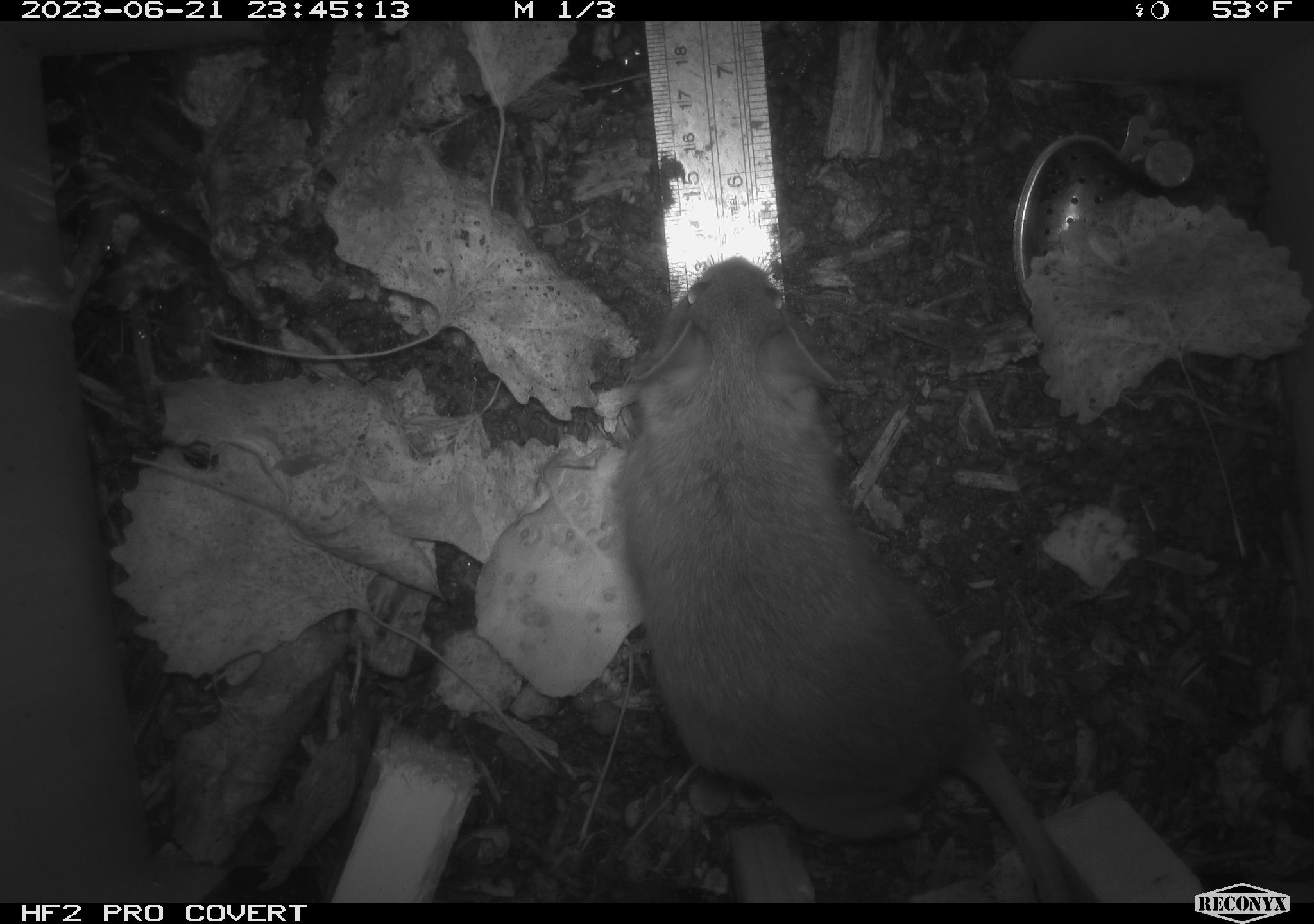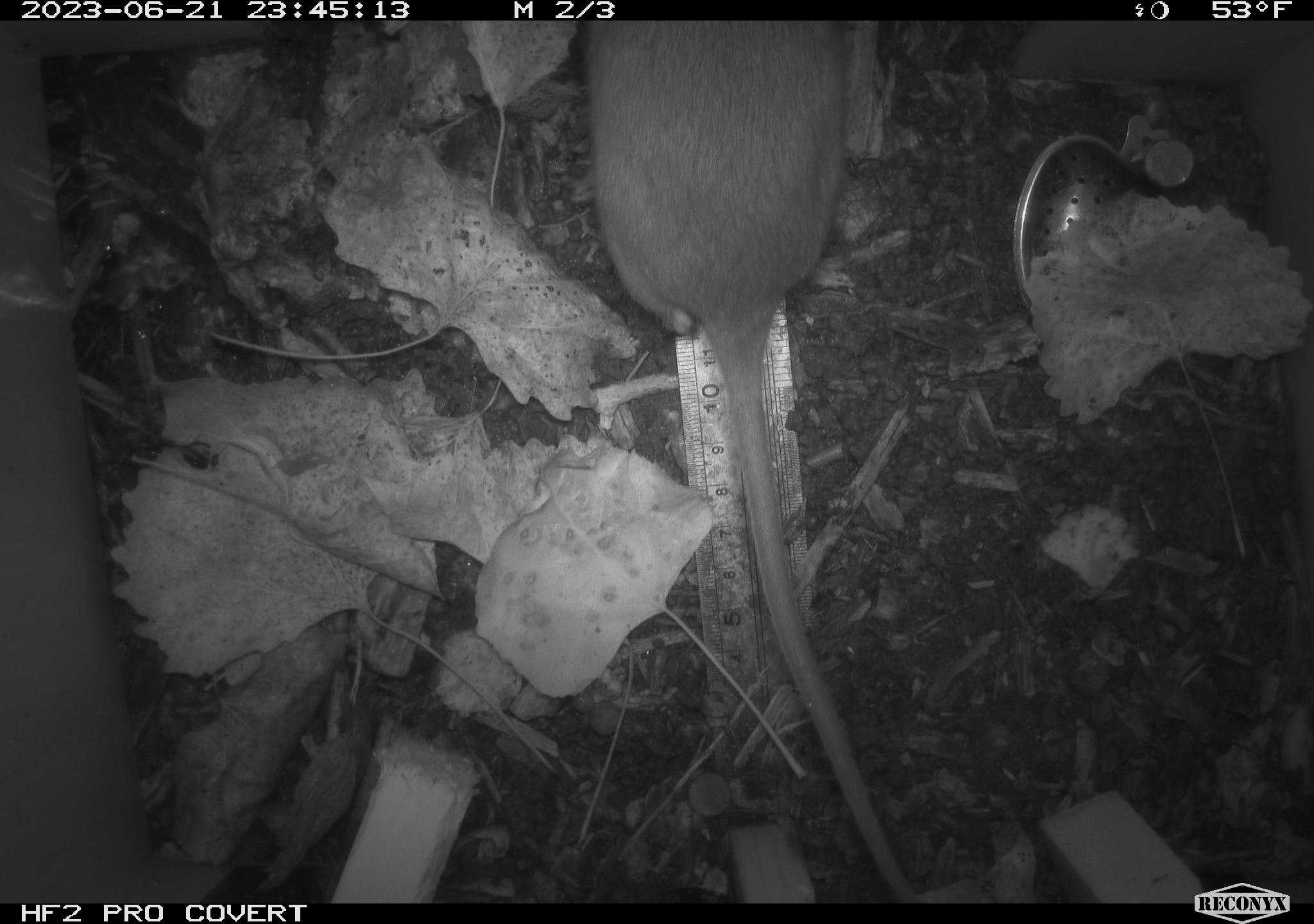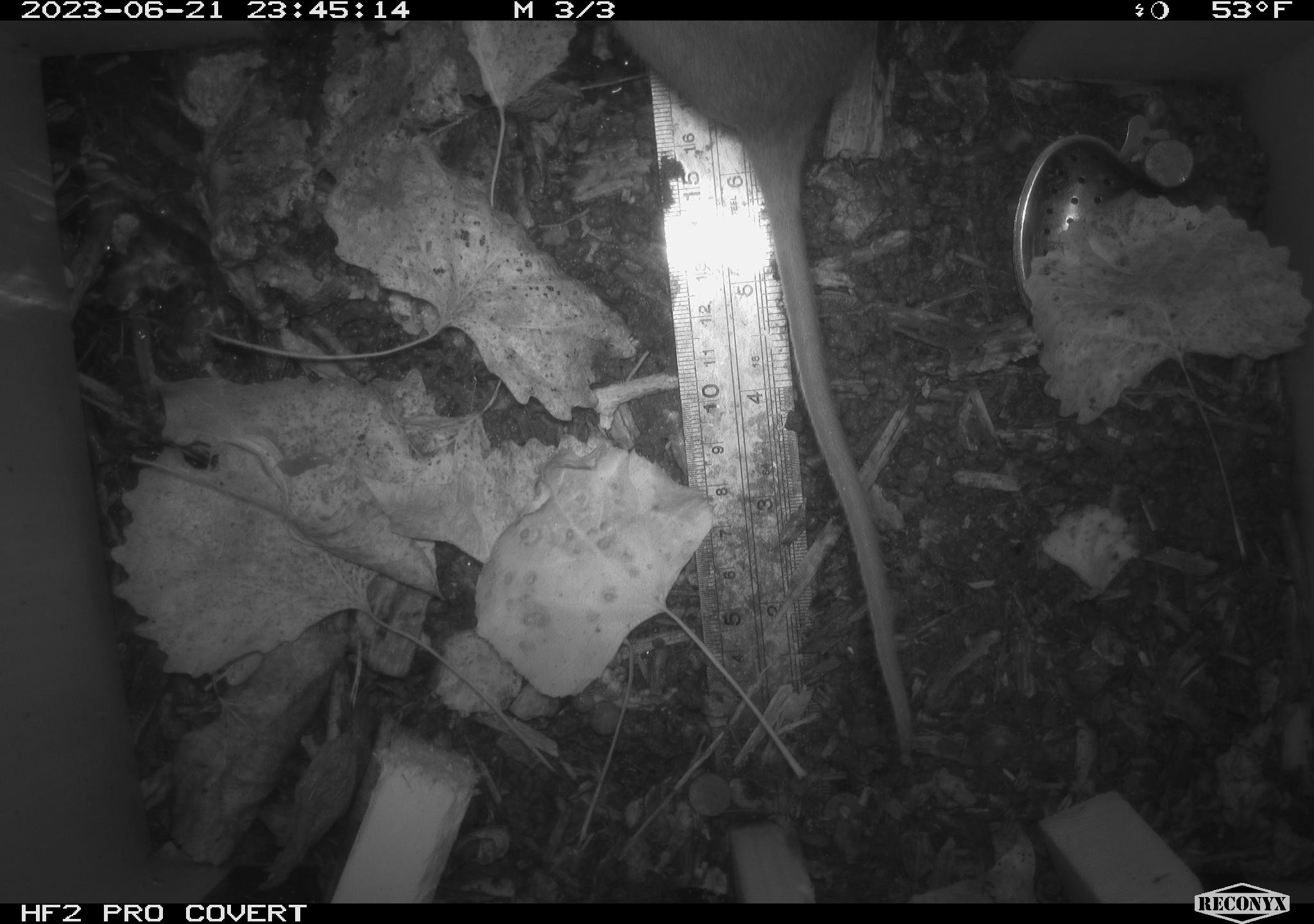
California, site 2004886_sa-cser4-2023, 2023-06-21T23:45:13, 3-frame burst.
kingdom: Animalia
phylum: Chordata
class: Mammalia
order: Rodentia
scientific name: Rodentia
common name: woodrat or rat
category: woodrat or rat species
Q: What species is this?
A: Woodrat or rat species (woodrat or rat) (Rodentia).